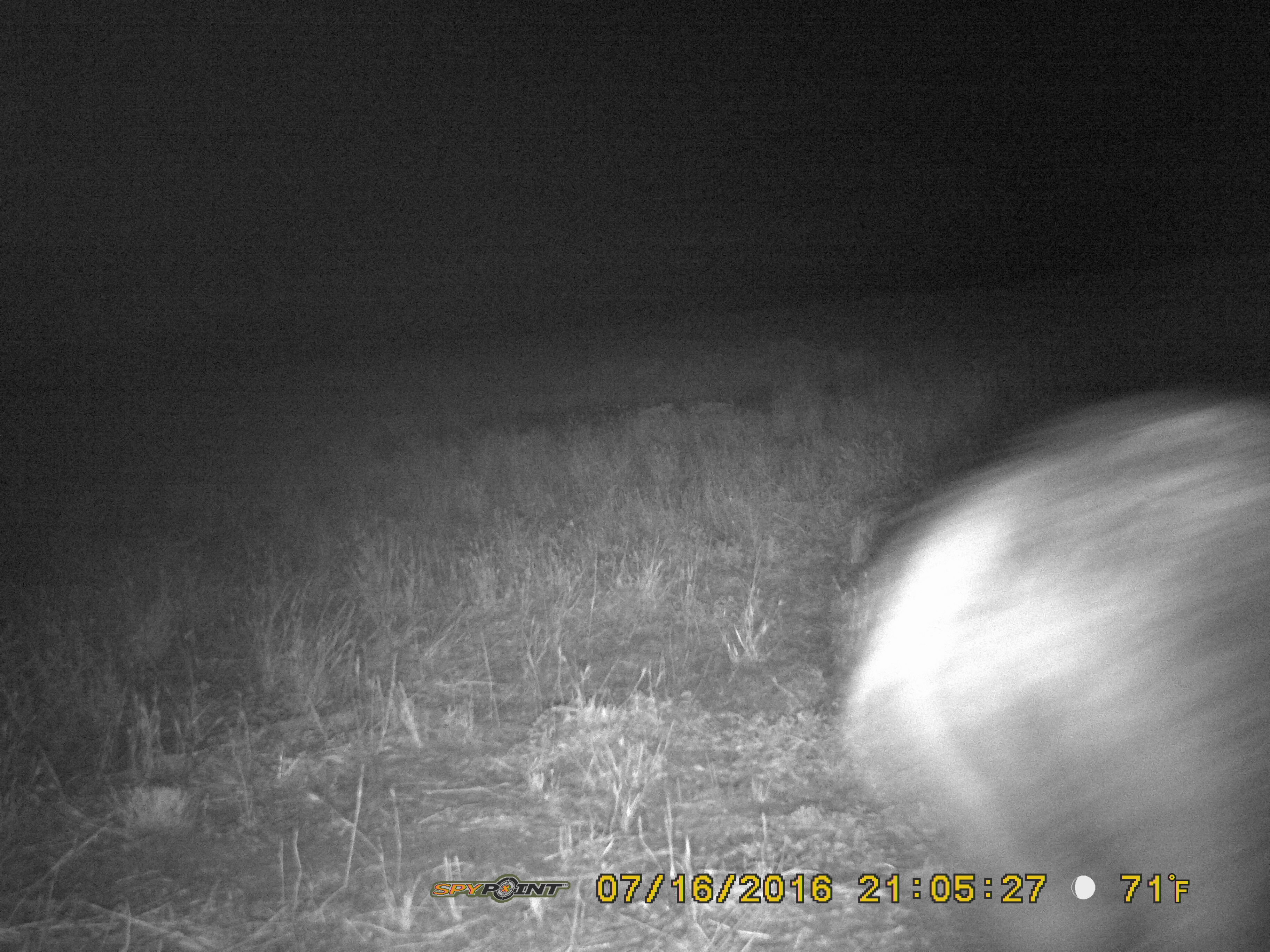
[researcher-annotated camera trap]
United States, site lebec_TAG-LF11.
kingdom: Animalia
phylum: Chordata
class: Mammalia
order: Artiodactyla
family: Suidae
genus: Sus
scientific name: Sus scrofa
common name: wild boar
Sus scrofa (wild boar).